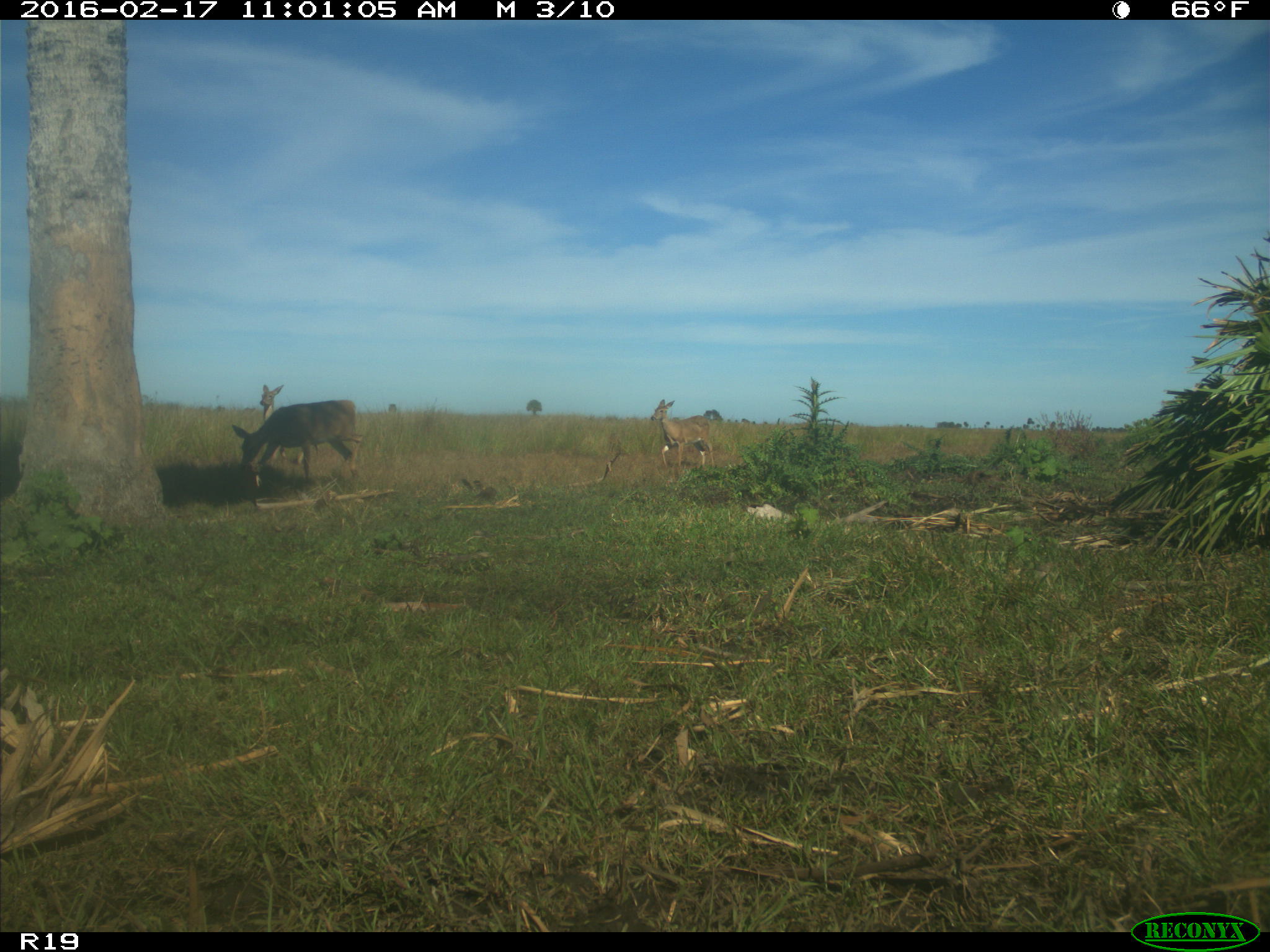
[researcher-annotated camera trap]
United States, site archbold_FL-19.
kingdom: Animalia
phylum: Chordata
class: Mammalia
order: Artiodactyla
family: Cervidae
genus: Odocoileus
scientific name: Odocoileus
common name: deer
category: unidentified deer